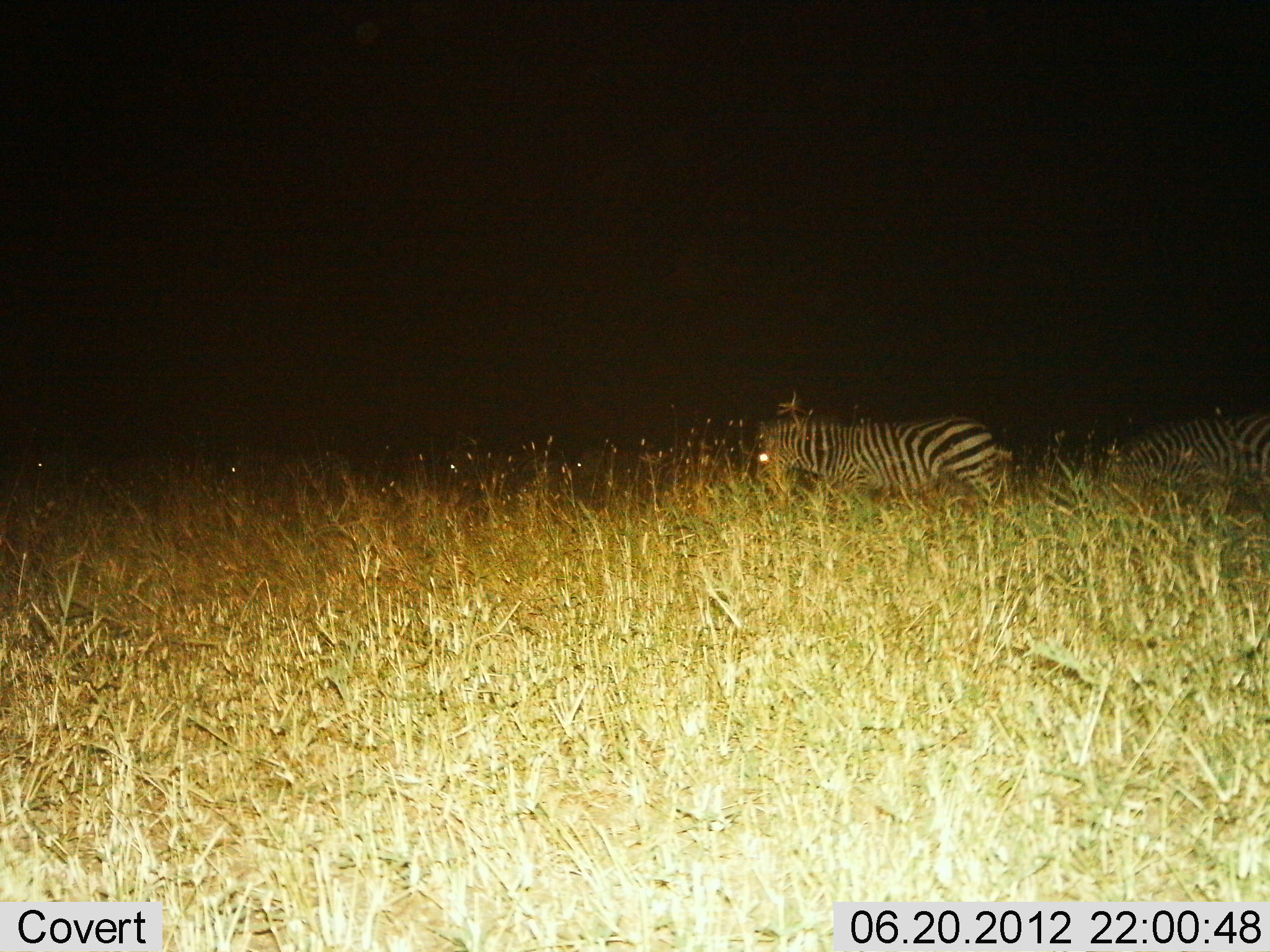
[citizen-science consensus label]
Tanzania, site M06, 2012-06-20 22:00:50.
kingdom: Animalia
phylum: Chordata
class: Mammalia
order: Perissodactyla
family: Equidae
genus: Equus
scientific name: Equus quagga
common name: plains zebra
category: zebra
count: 2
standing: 80%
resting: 20%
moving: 10%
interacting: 0%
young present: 0%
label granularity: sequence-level